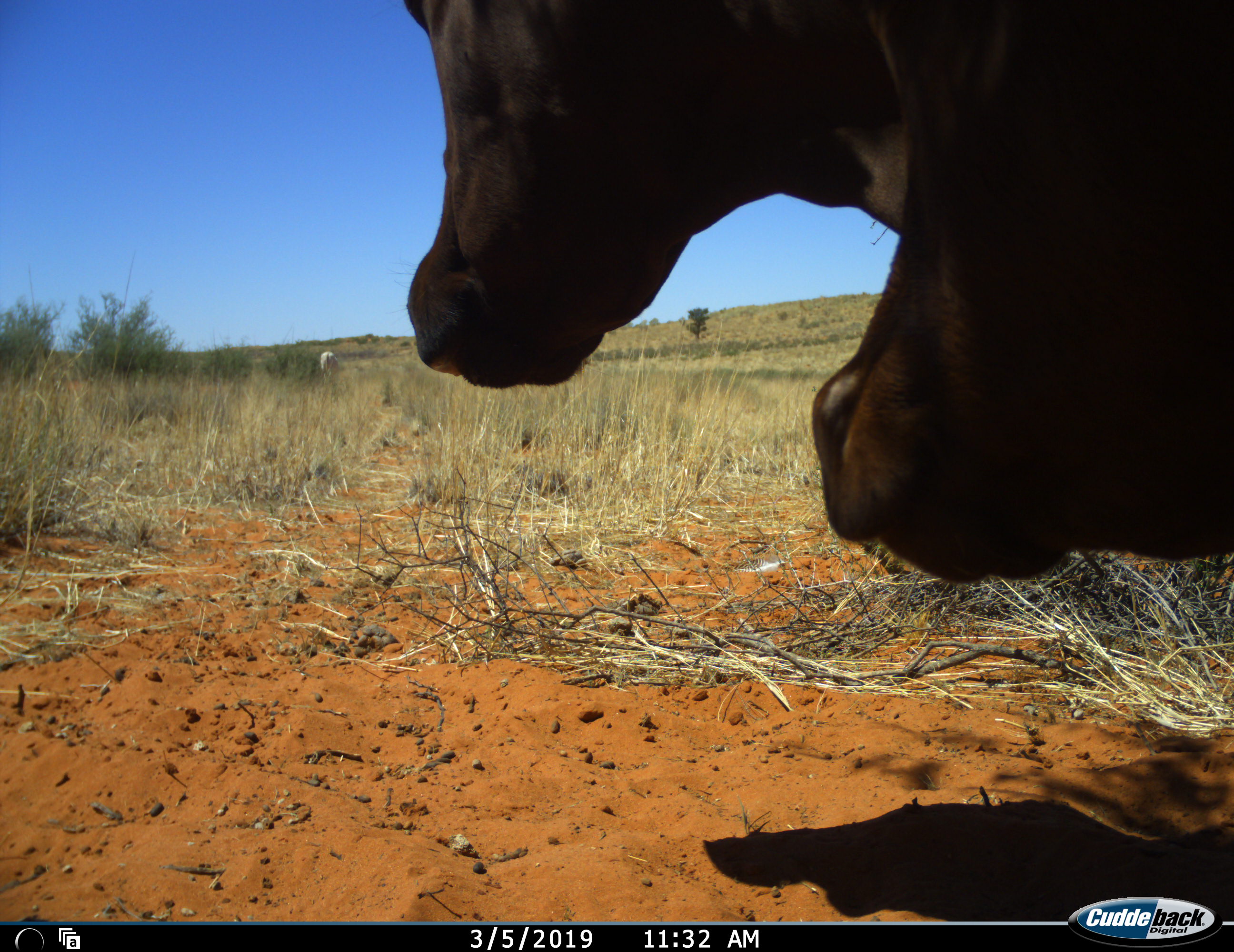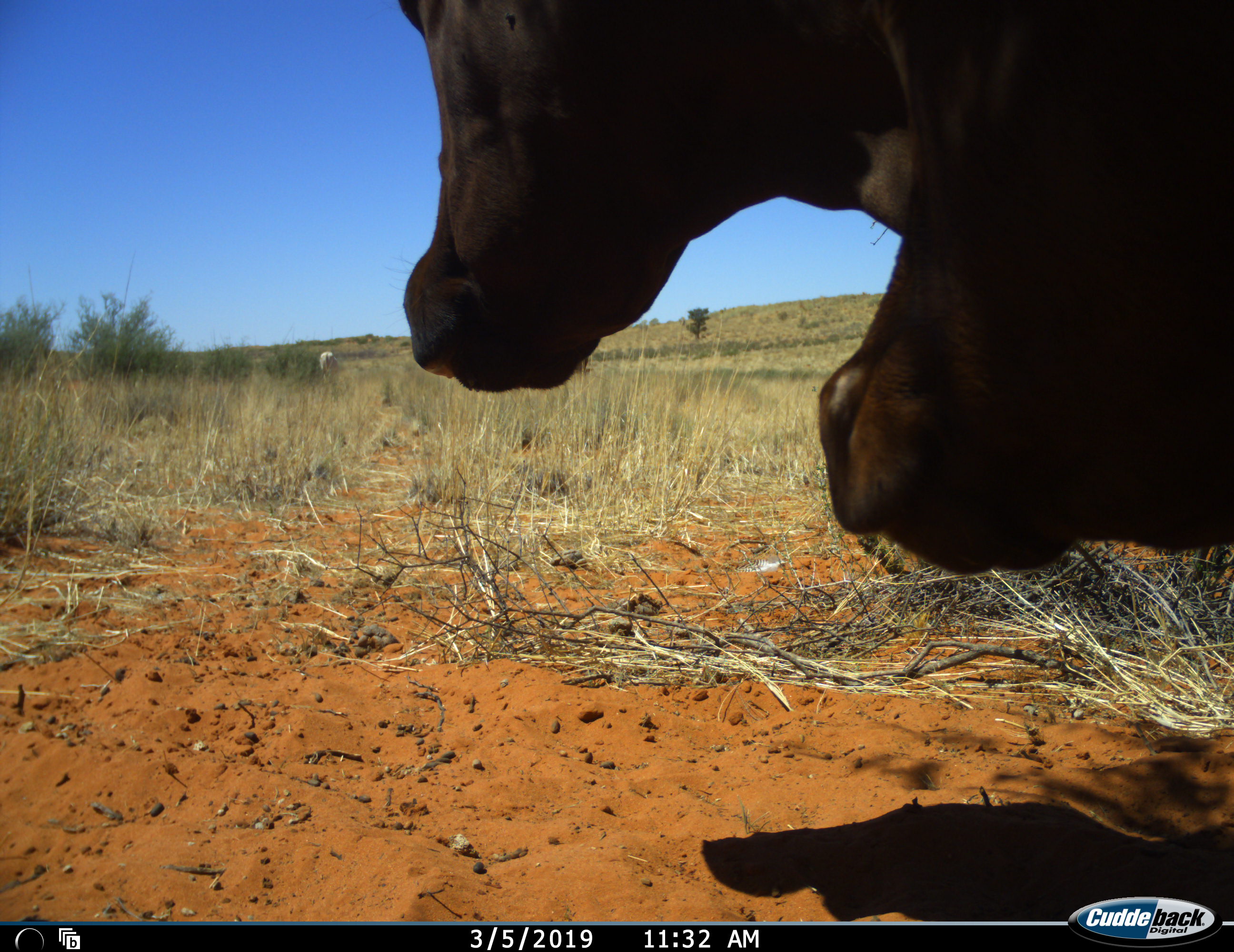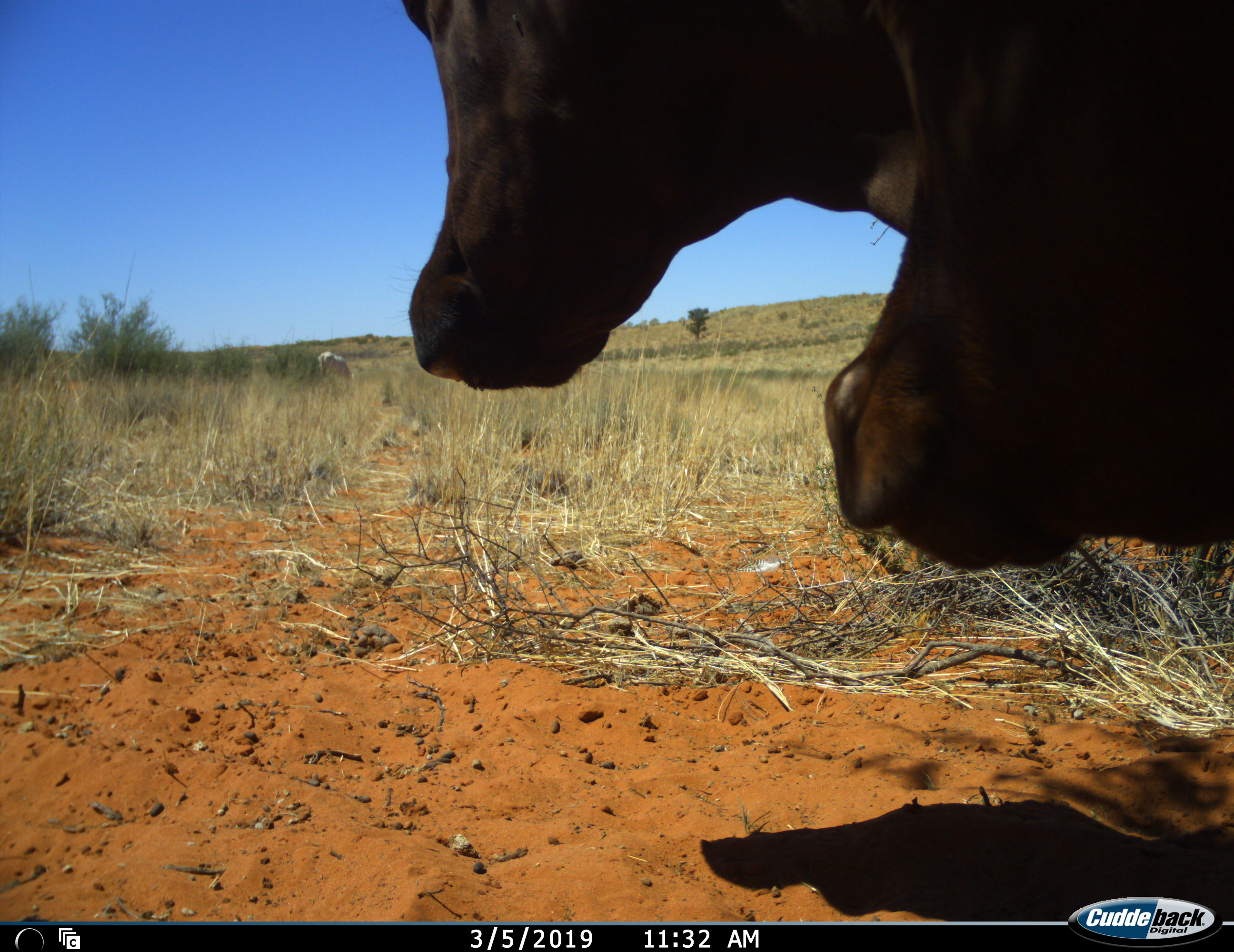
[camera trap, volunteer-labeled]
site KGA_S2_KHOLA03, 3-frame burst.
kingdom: Animalia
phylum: Chordata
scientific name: Vertebrata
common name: domestic animal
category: domesticanimal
Domesticanimal (domestic animal) (Vertebrata), count 3. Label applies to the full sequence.